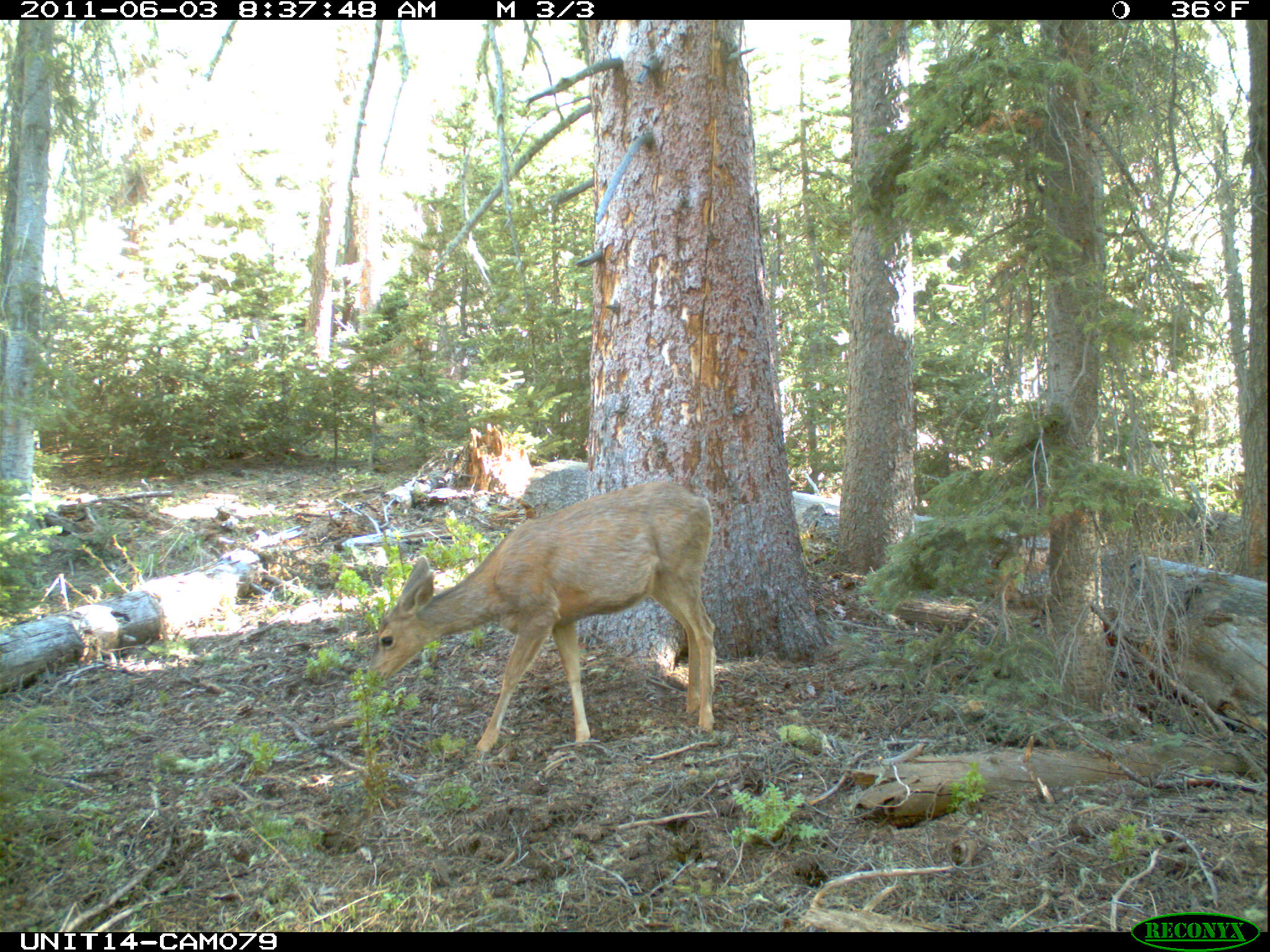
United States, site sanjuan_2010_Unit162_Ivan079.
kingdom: Animalia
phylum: Chordata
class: Mammalia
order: Artiodactyla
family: Cervidae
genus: Odocoileus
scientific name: Odocoileus hemionus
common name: mule deer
Odocoileus hemionus (mule deer).